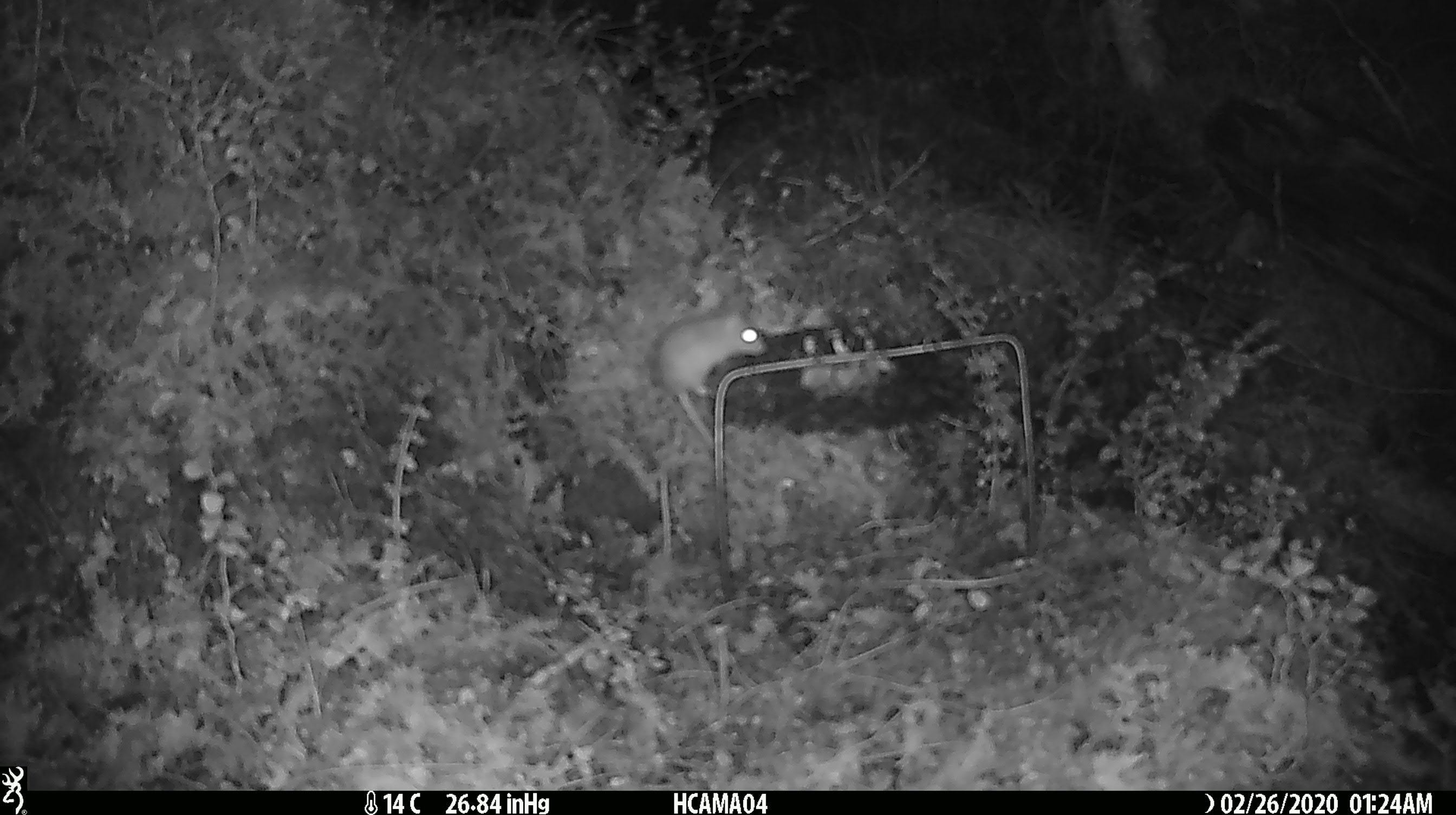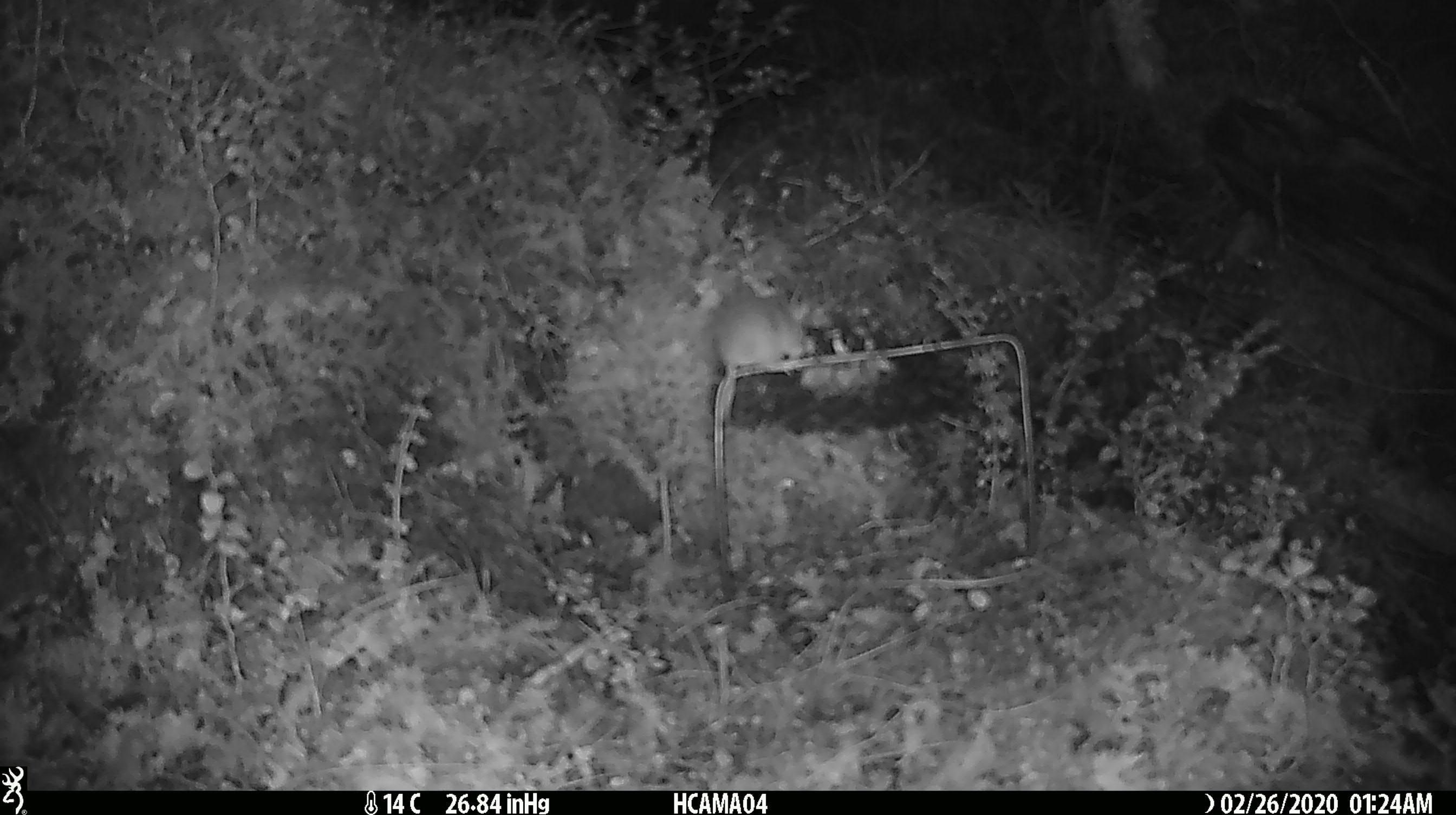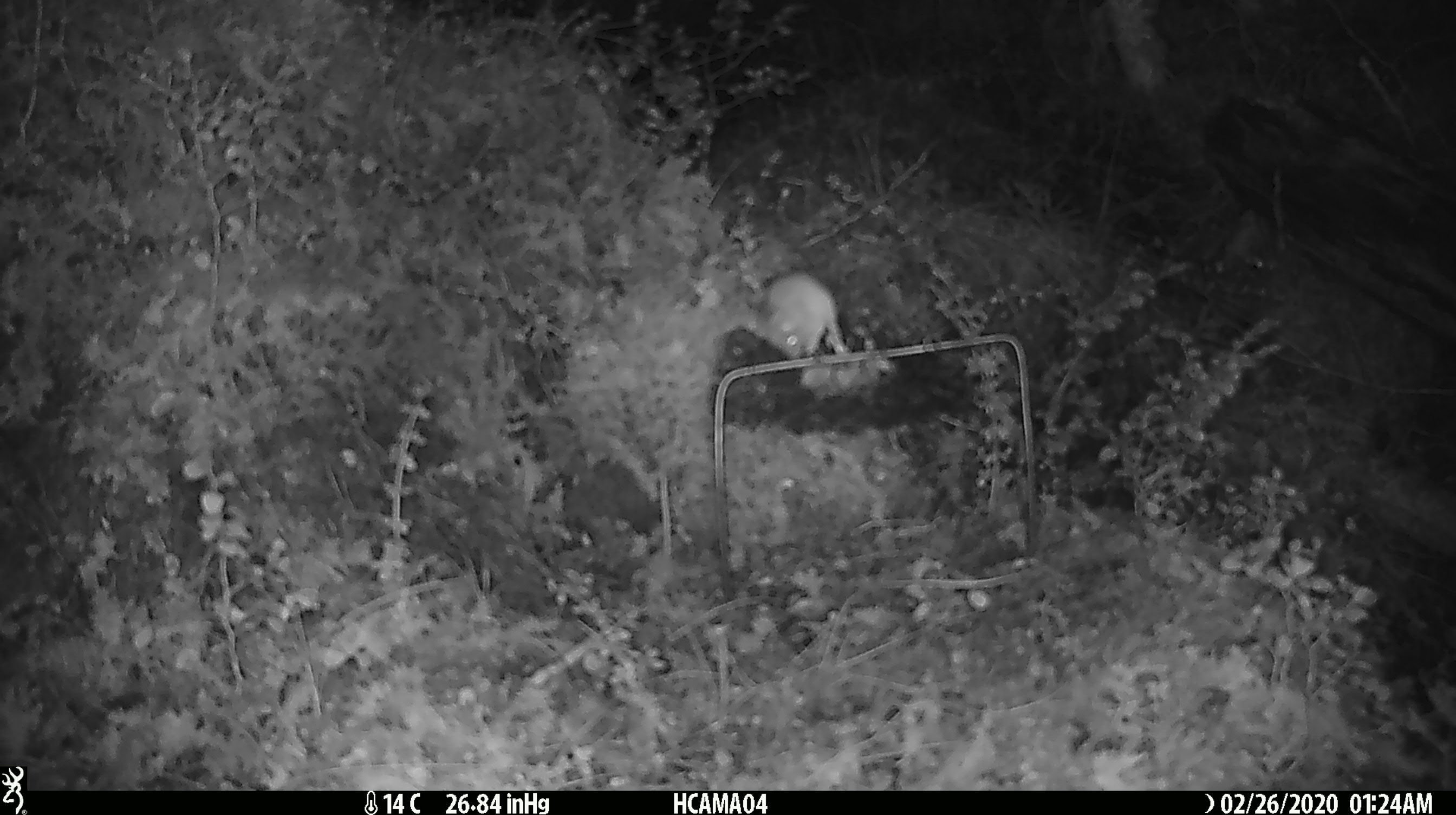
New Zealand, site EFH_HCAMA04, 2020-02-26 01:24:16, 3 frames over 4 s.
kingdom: Animalia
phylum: Chordata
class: Mammalia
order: Rodentia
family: Muridae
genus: Mus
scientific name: Mus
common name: mouse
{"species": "mouse (Mus)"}